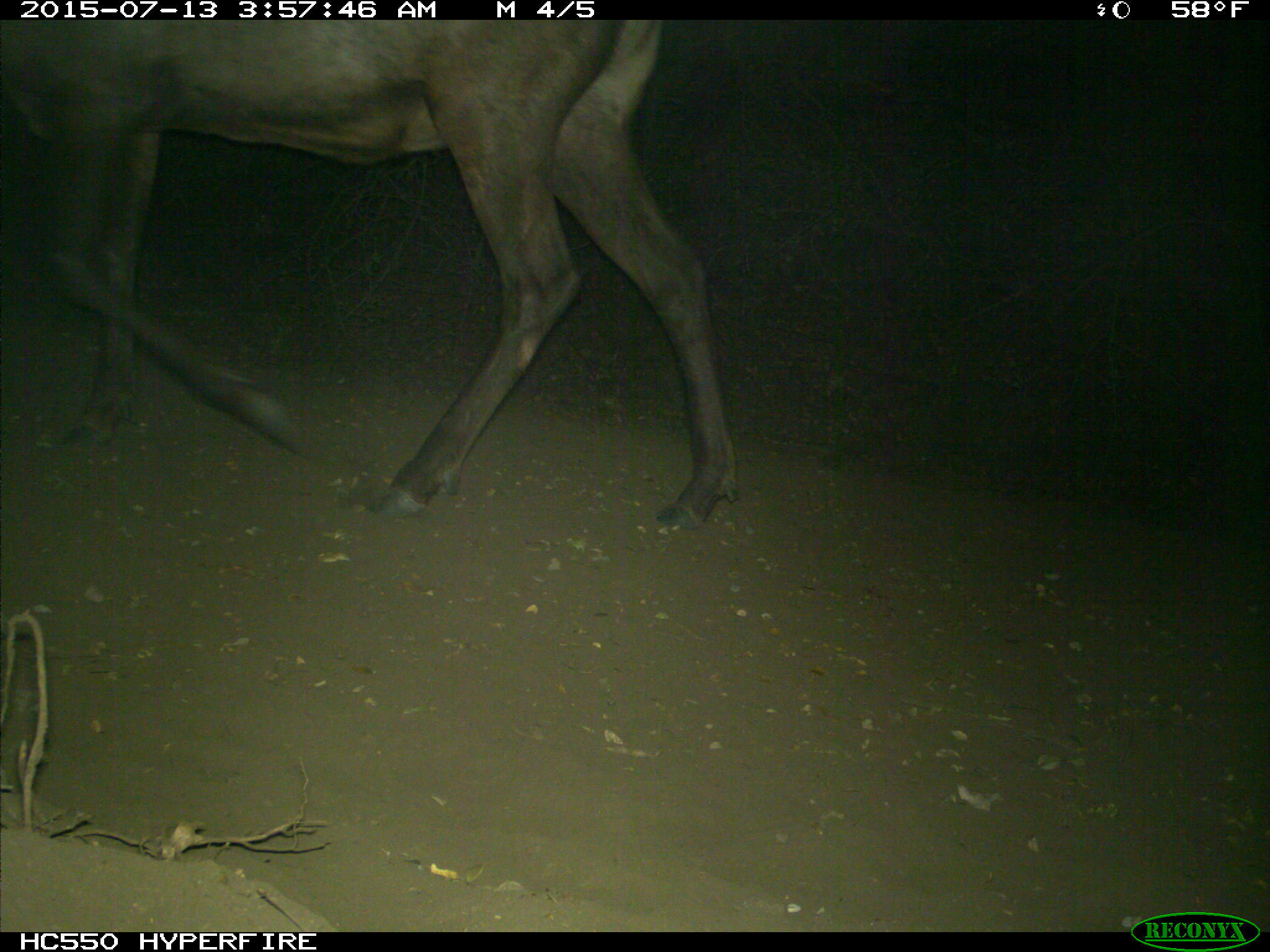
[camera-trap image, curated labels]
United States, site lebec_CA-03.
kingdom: Animalia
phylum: Chordata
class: Mammalia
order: Artiodactyla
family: Cervidae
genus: Cervus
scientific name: Cervus canadensis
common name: elk